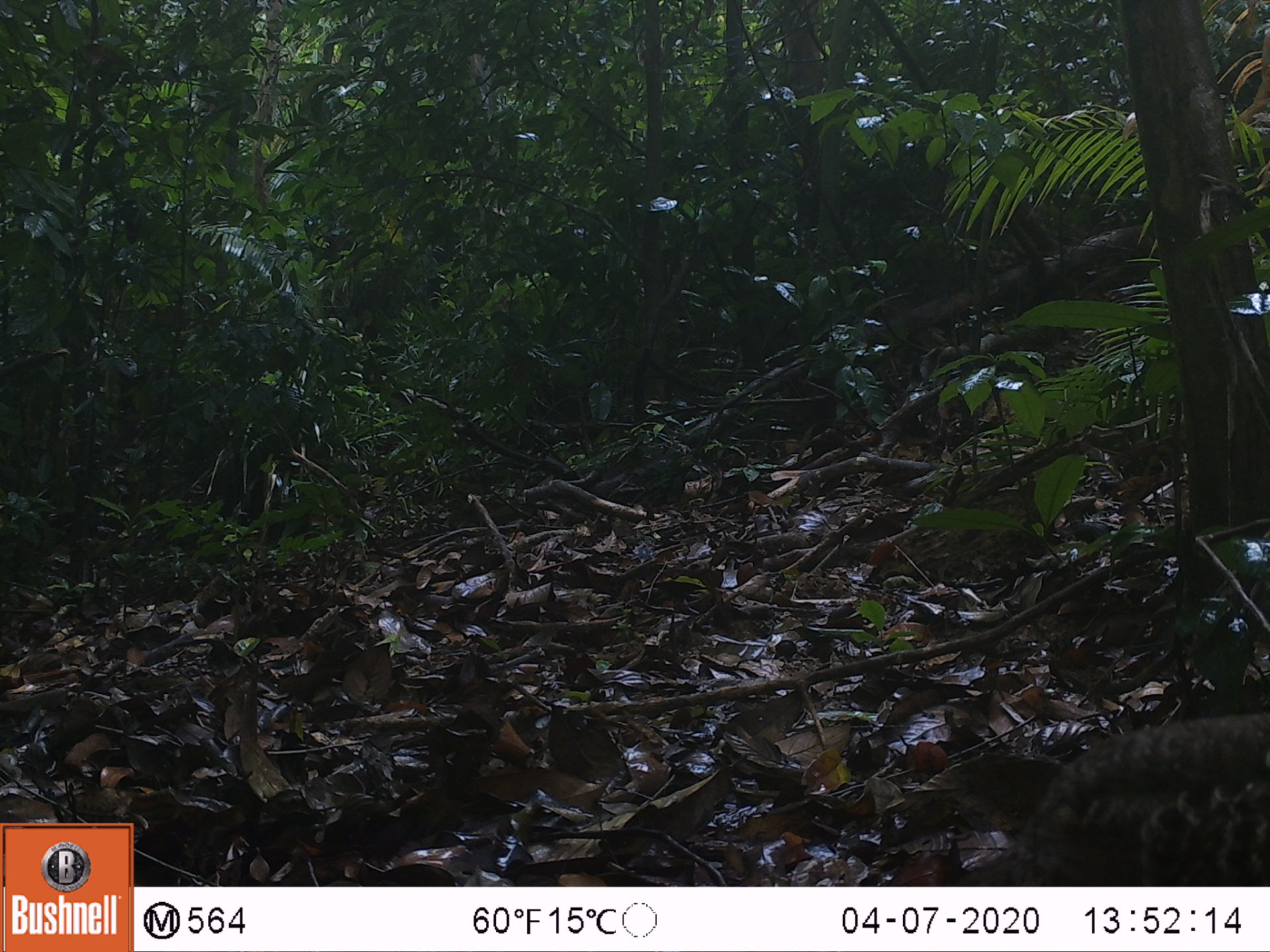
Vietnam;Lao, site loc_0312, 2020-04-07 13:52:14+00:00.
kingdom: Animalia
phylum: Chordata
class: Aves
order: Galliformes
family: Phasianidae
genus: Polyplectron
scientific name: Polyplectron bicalcaratum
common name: gray peacock-pheasant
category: grey peacock pheasant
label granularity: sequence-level